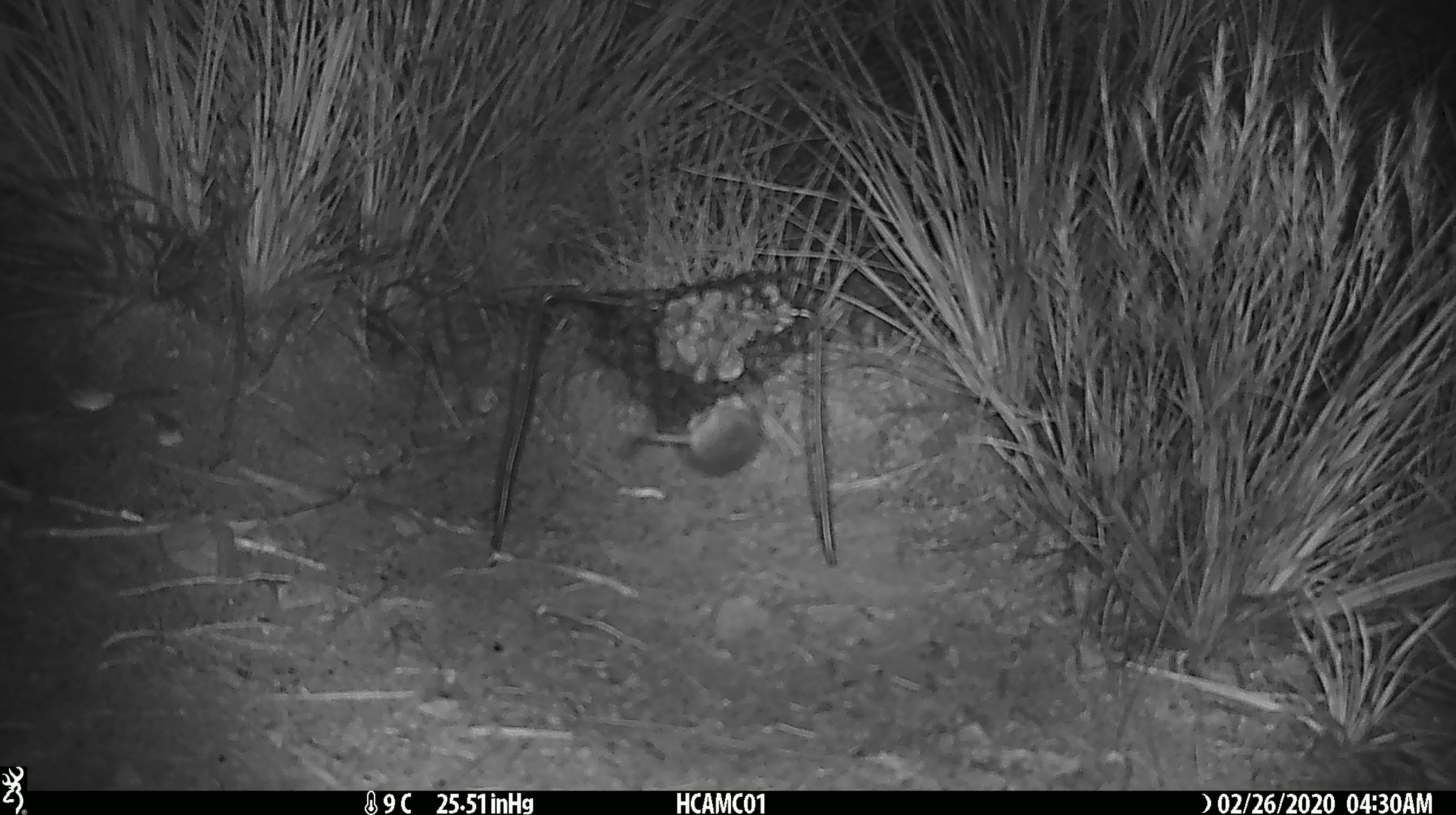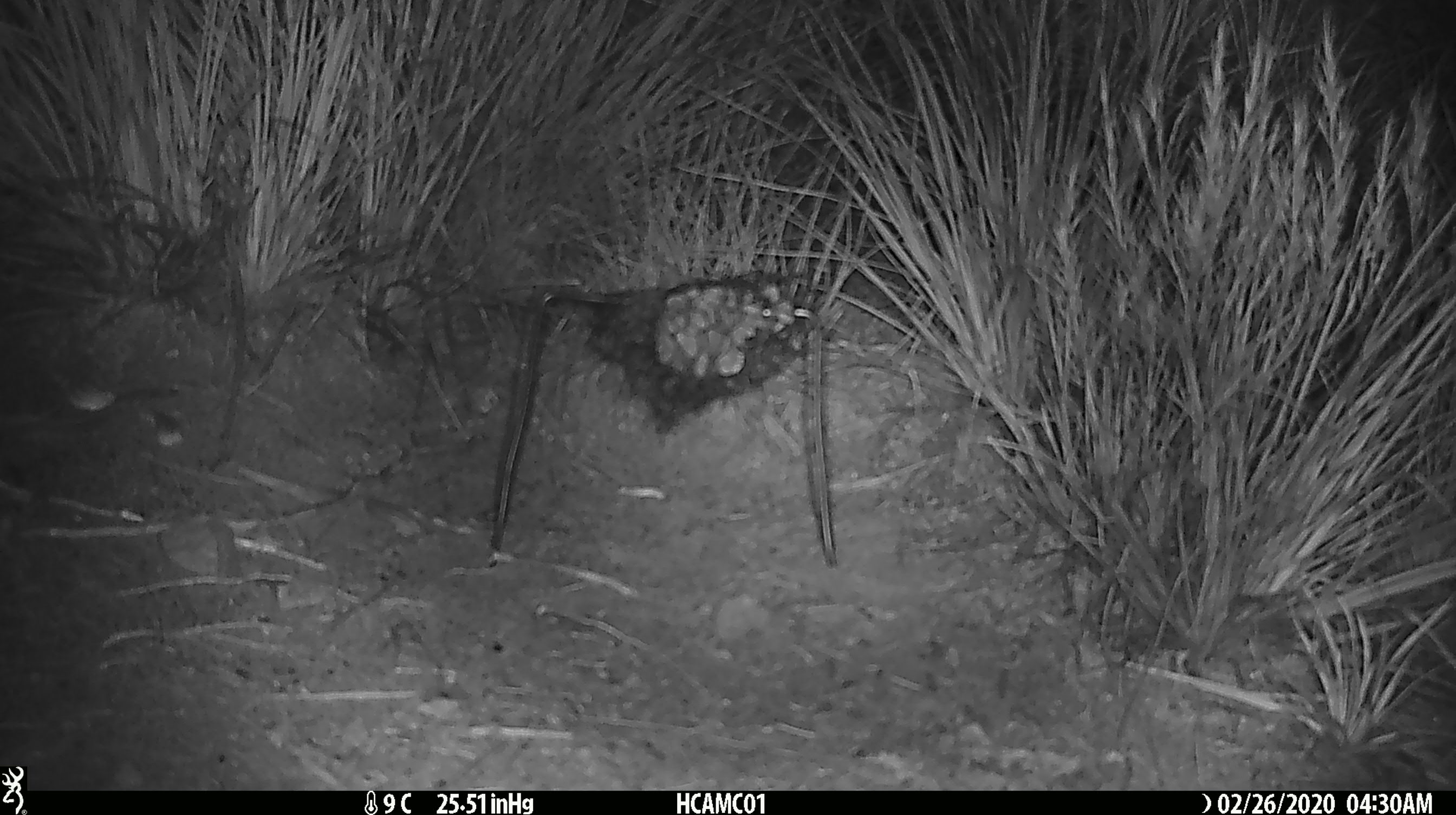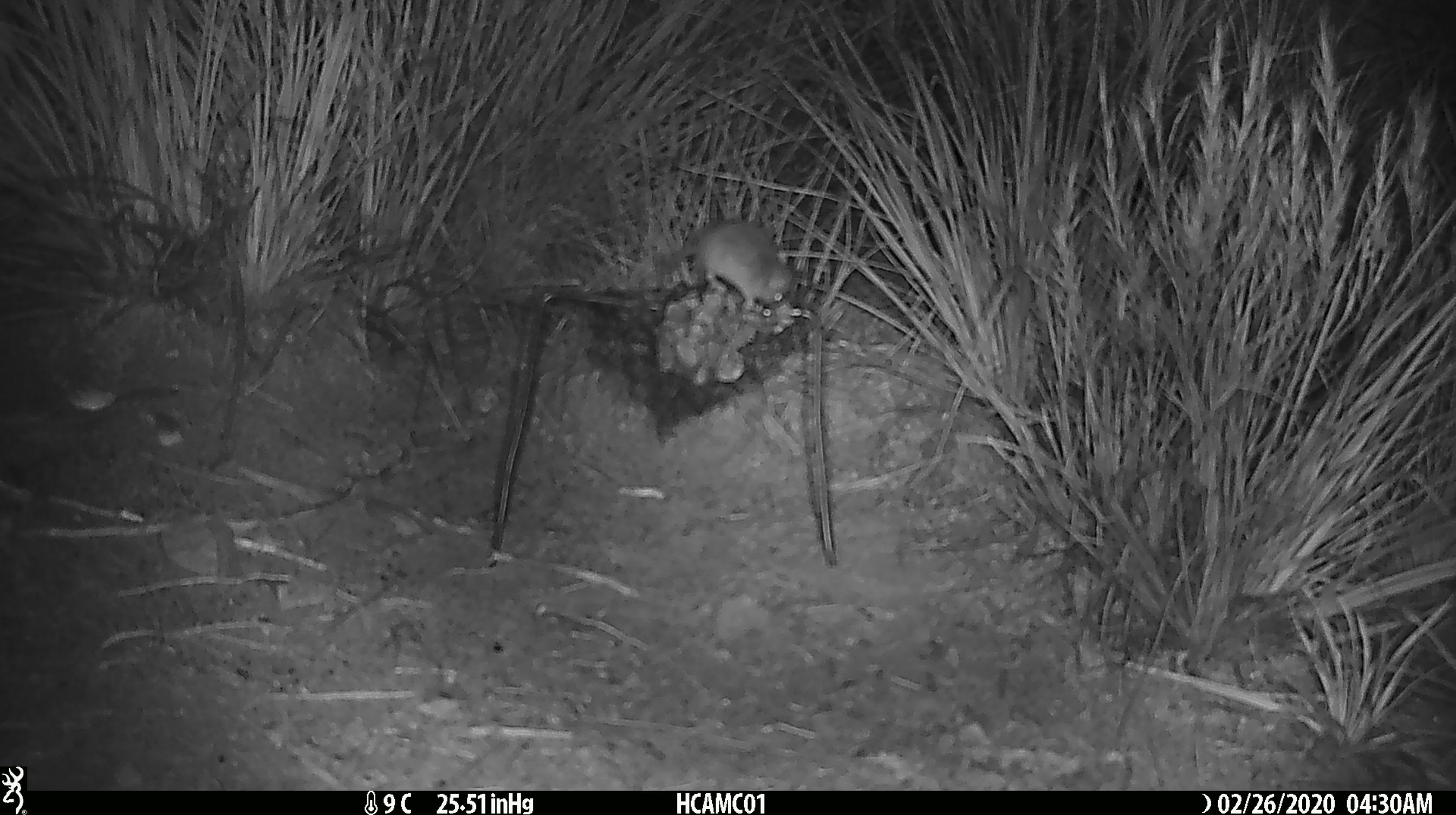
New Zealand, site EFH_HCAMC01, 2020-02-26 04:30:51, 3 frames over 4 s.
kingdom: Animalia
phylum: Chordata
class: Mammalia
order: Rodentia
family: Muridae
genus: Mus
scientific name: Mus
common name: mouse